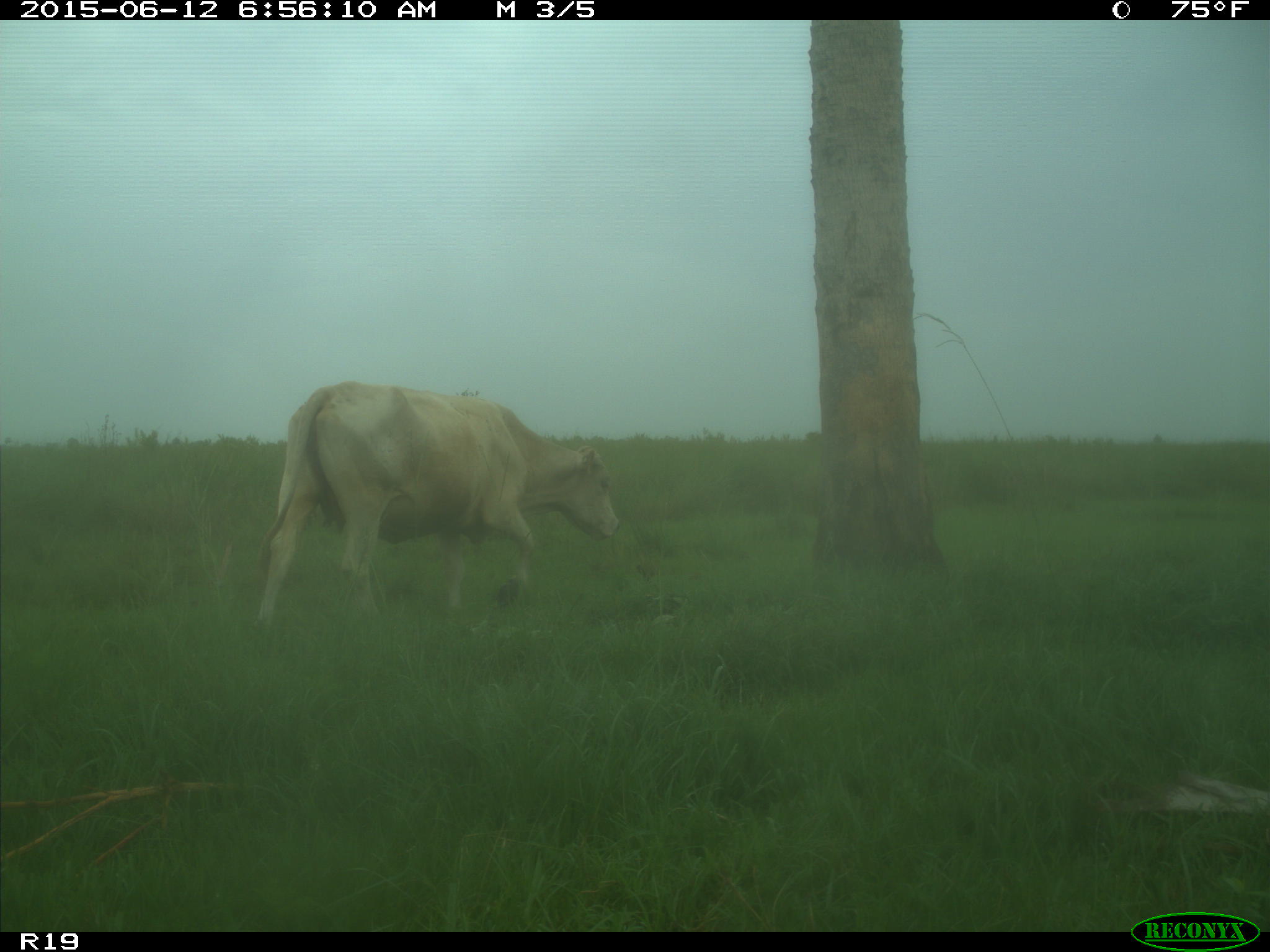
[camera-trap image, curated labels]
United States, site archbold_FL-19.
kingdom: Animalia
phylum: Chordata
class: Mammalia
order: Artiodactyla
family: Bovidae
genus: Bos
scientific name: Bos taurus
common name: domestic cow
Bos taurus (domestic cow).